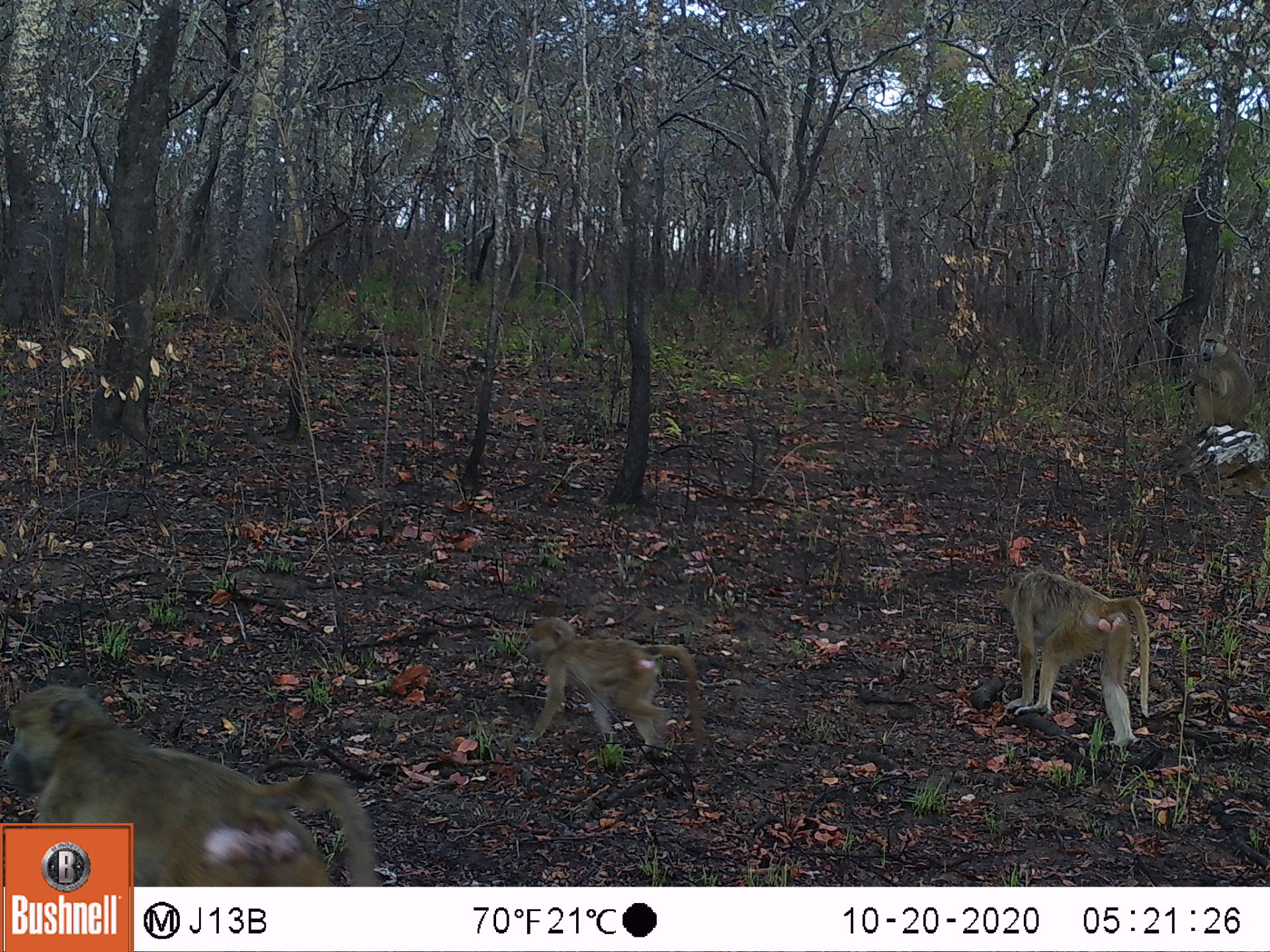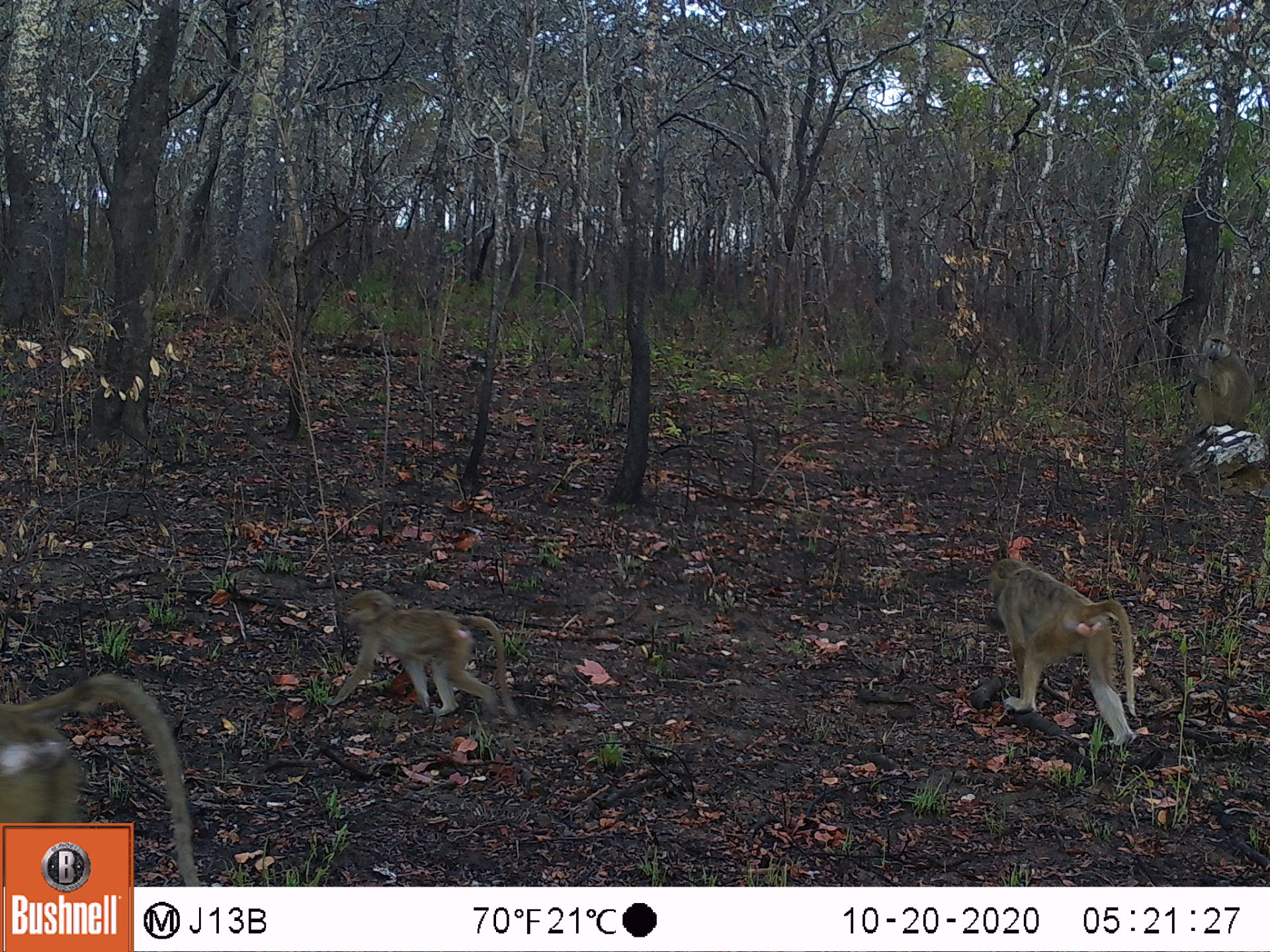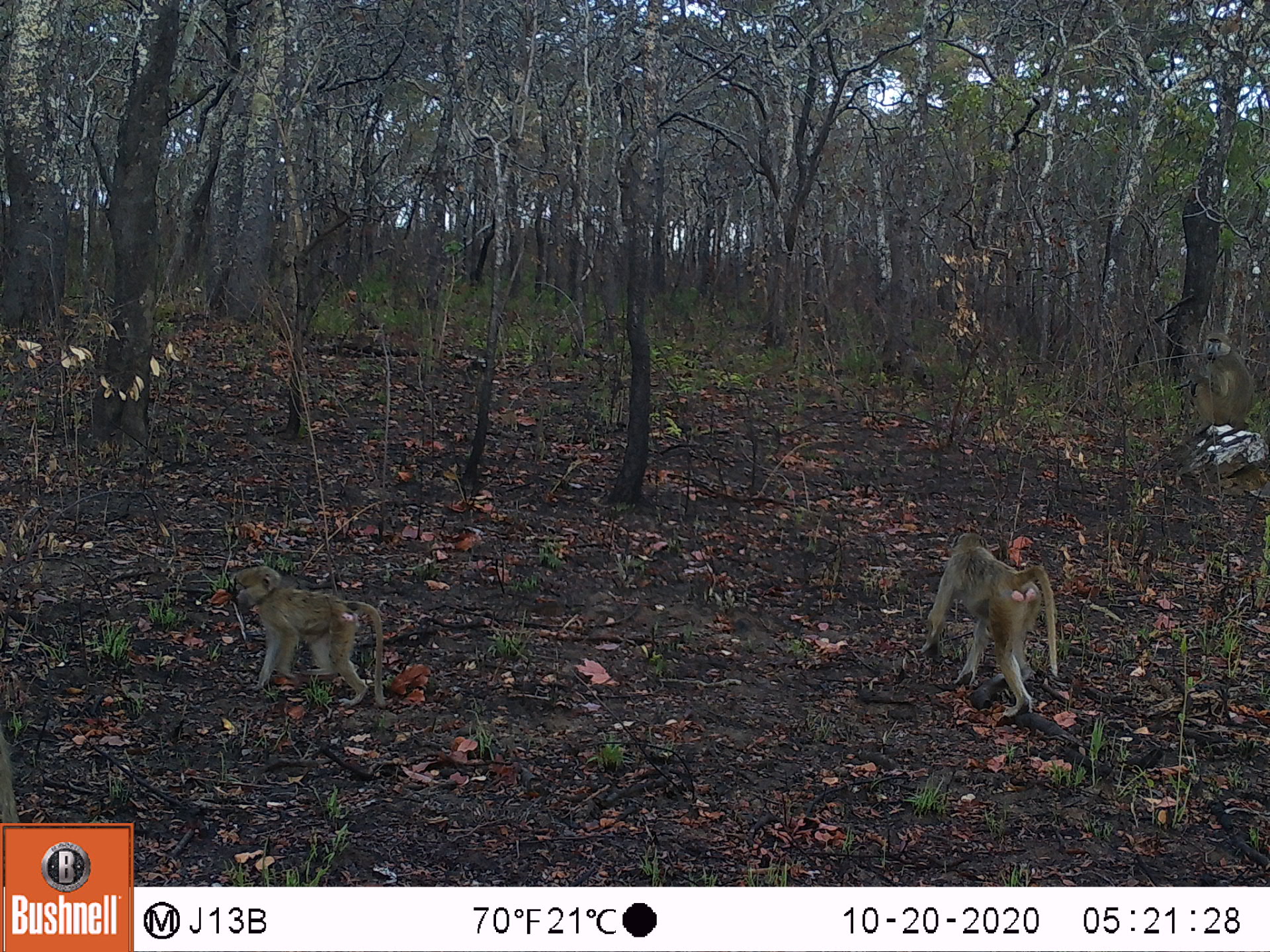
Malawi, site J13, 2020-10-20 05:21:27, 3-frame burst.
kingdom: Animalia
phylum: Chordata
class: Mammalia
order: Primates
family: Cercopithecidae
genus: Papio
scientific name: Papio cynocephalus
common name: yellow baboon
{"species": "yellow baboon (Papio cynocephalus)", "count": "4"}